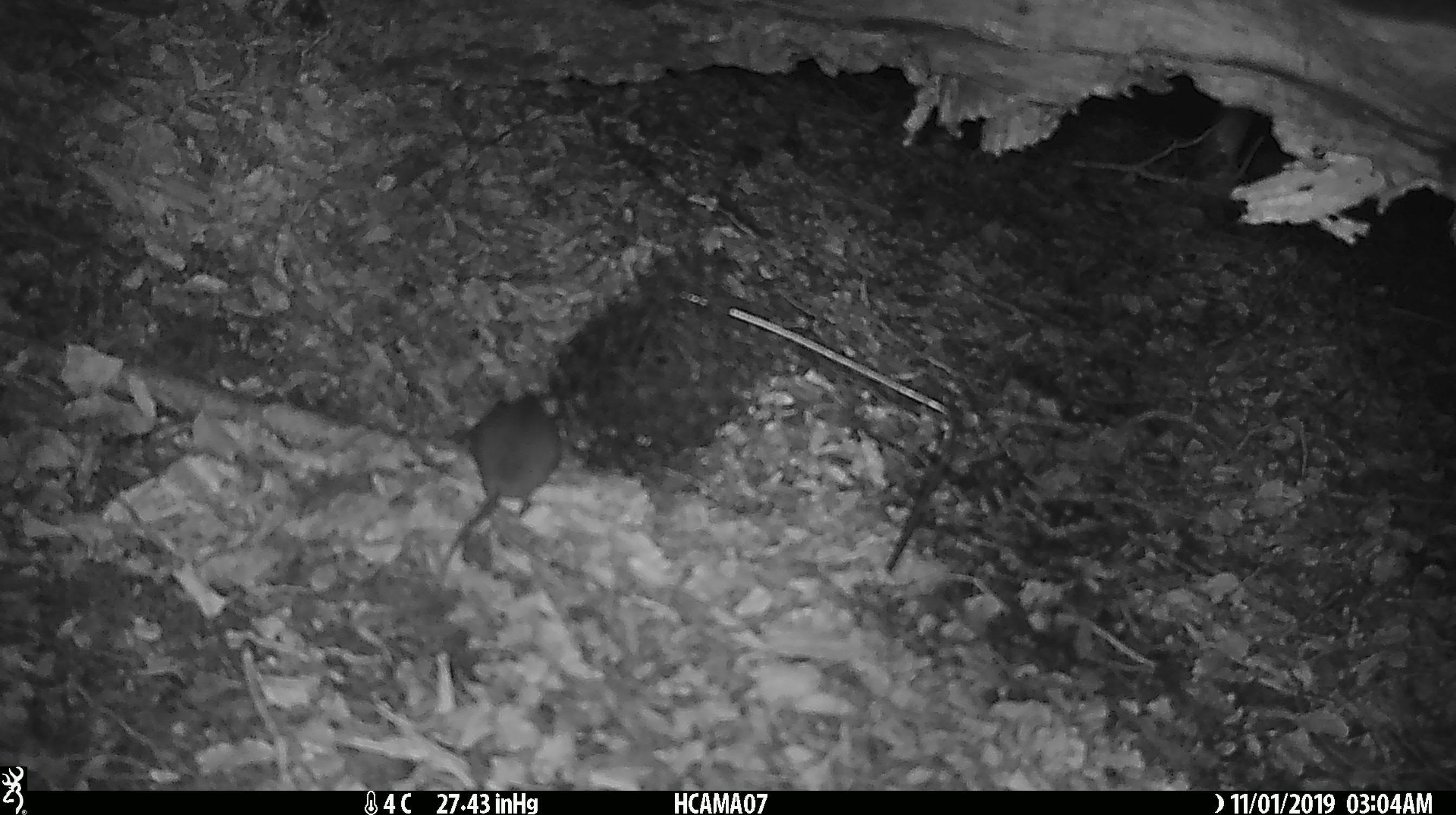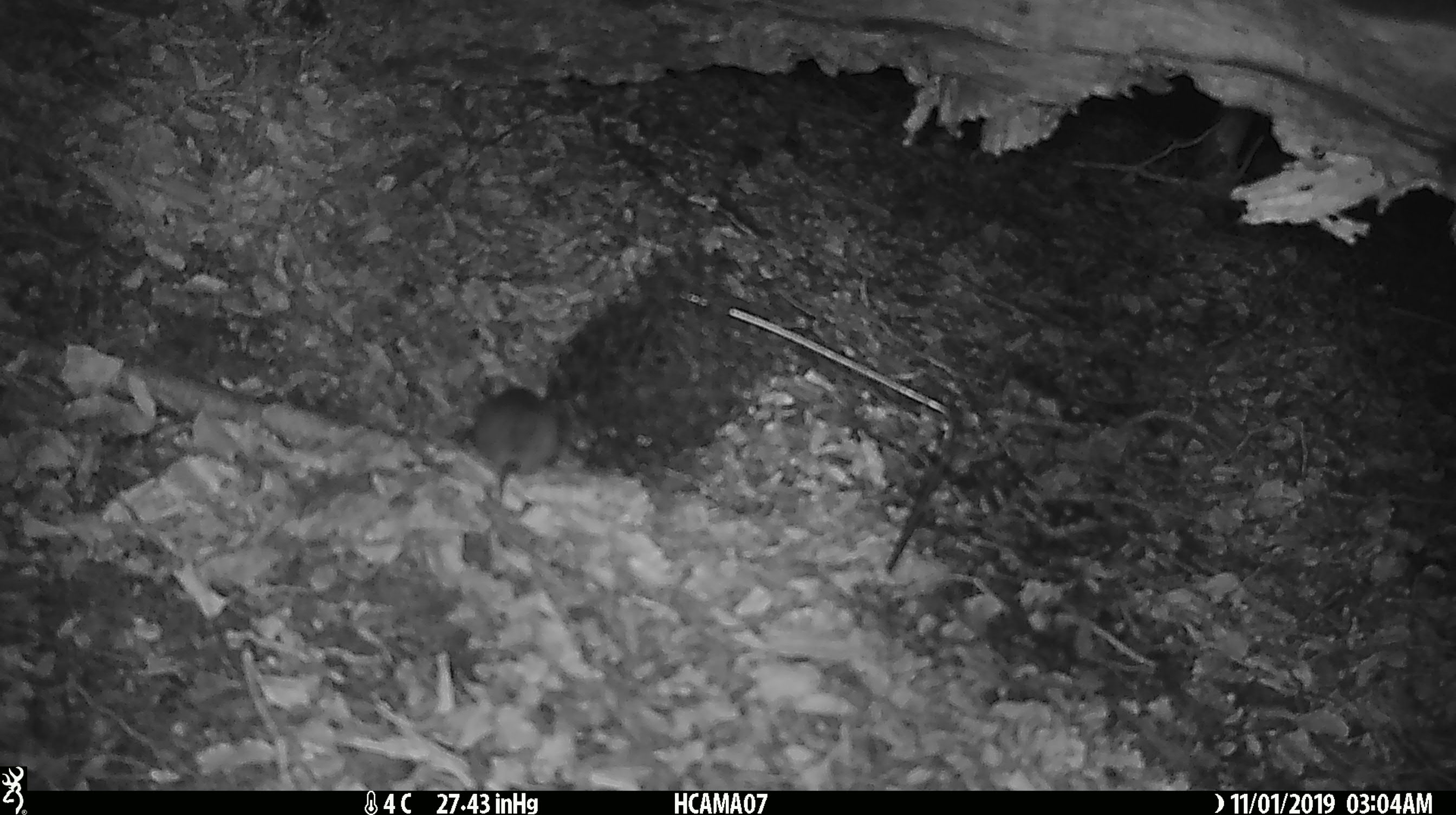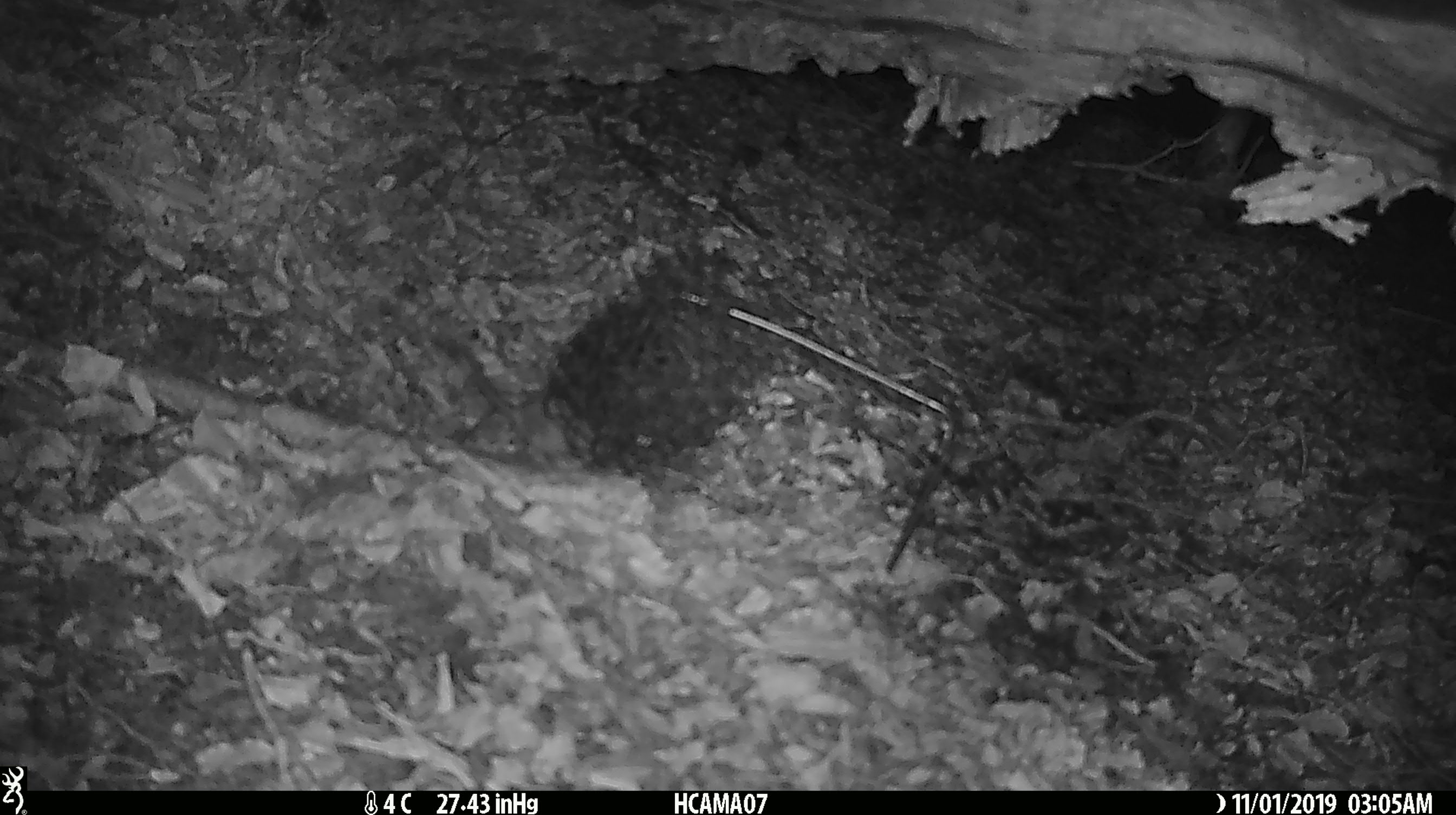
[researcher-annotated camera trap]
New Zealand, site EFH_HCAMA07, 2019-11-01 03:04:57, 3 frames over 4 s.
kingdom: Animalia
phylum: Chordata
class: Mammalia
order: Rodentia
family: Muridae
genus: Mus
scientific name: Mus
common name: mouse